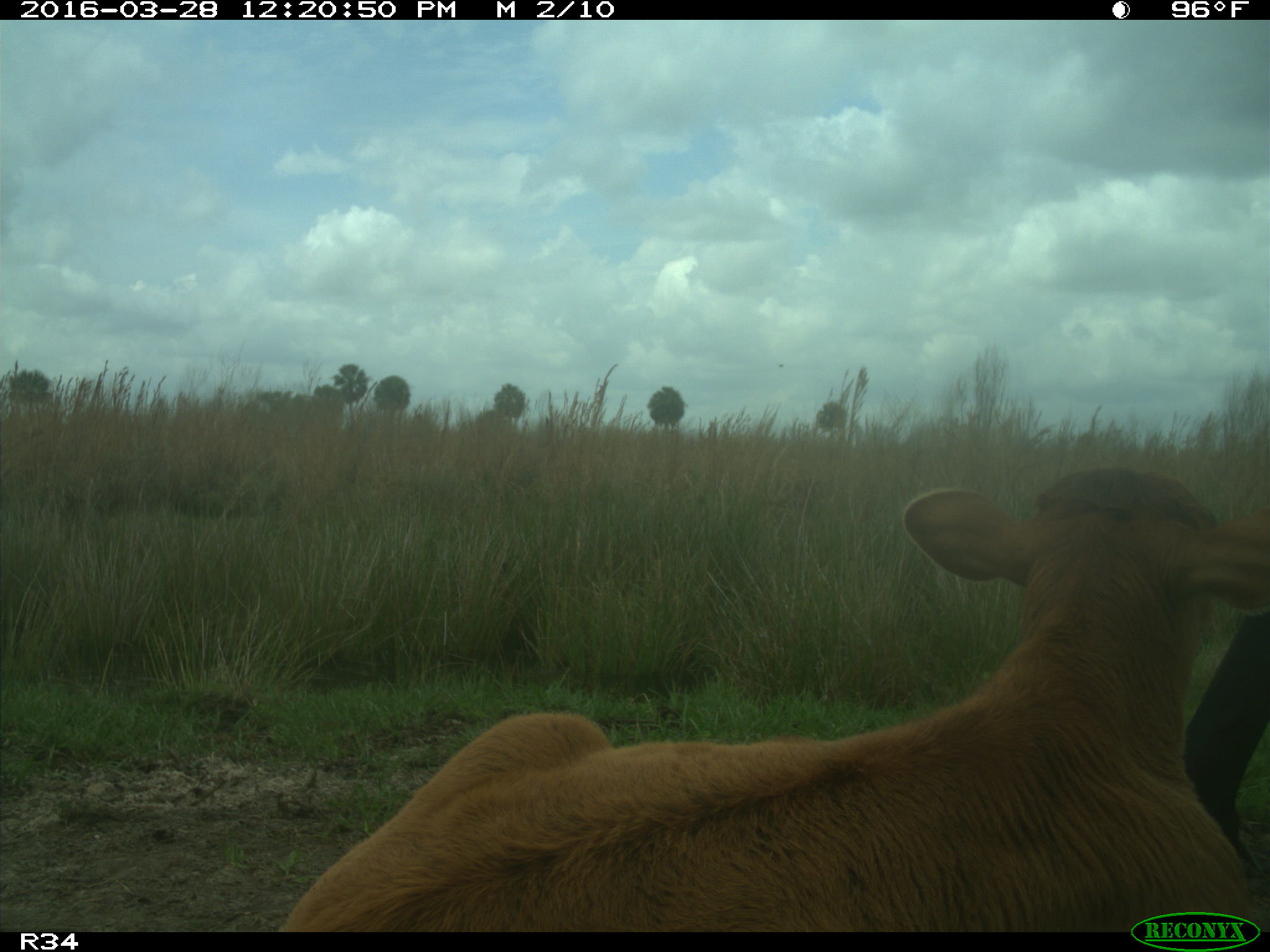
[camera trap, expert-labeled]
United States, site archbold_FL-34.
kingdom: Animalia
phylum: Chordata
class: Mammalia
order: Artiodactyla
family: Bovidae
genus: Bos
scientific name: Bos taurus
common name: domestic cow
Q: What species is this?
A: Bos taurus (domestic cow).